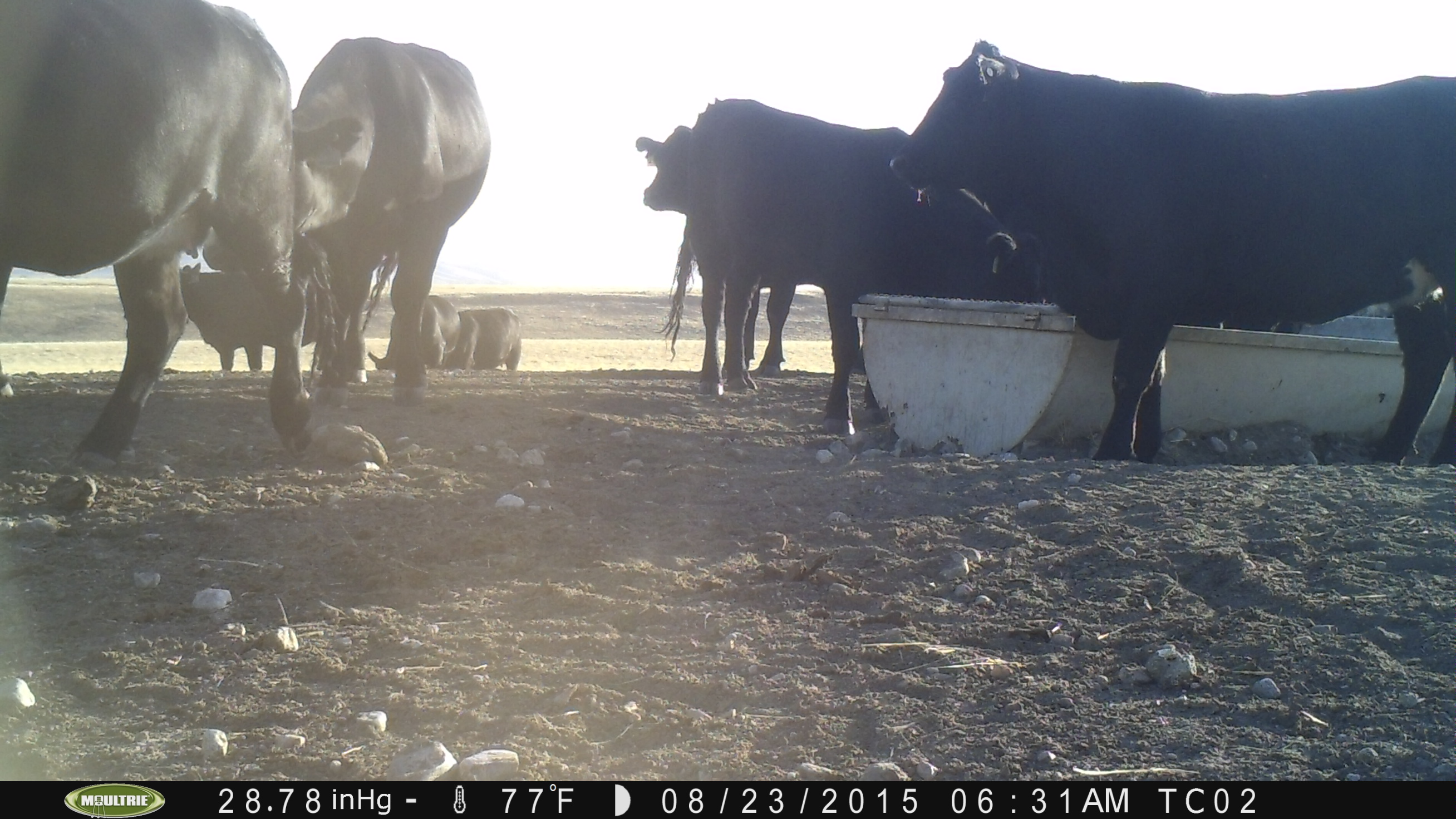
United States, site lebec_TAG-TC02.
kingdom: Animalia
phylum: Chordata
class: Mammalia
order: Artiodactyla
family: Bovidae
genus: Bos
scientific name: Bos taurus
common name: domestic cow